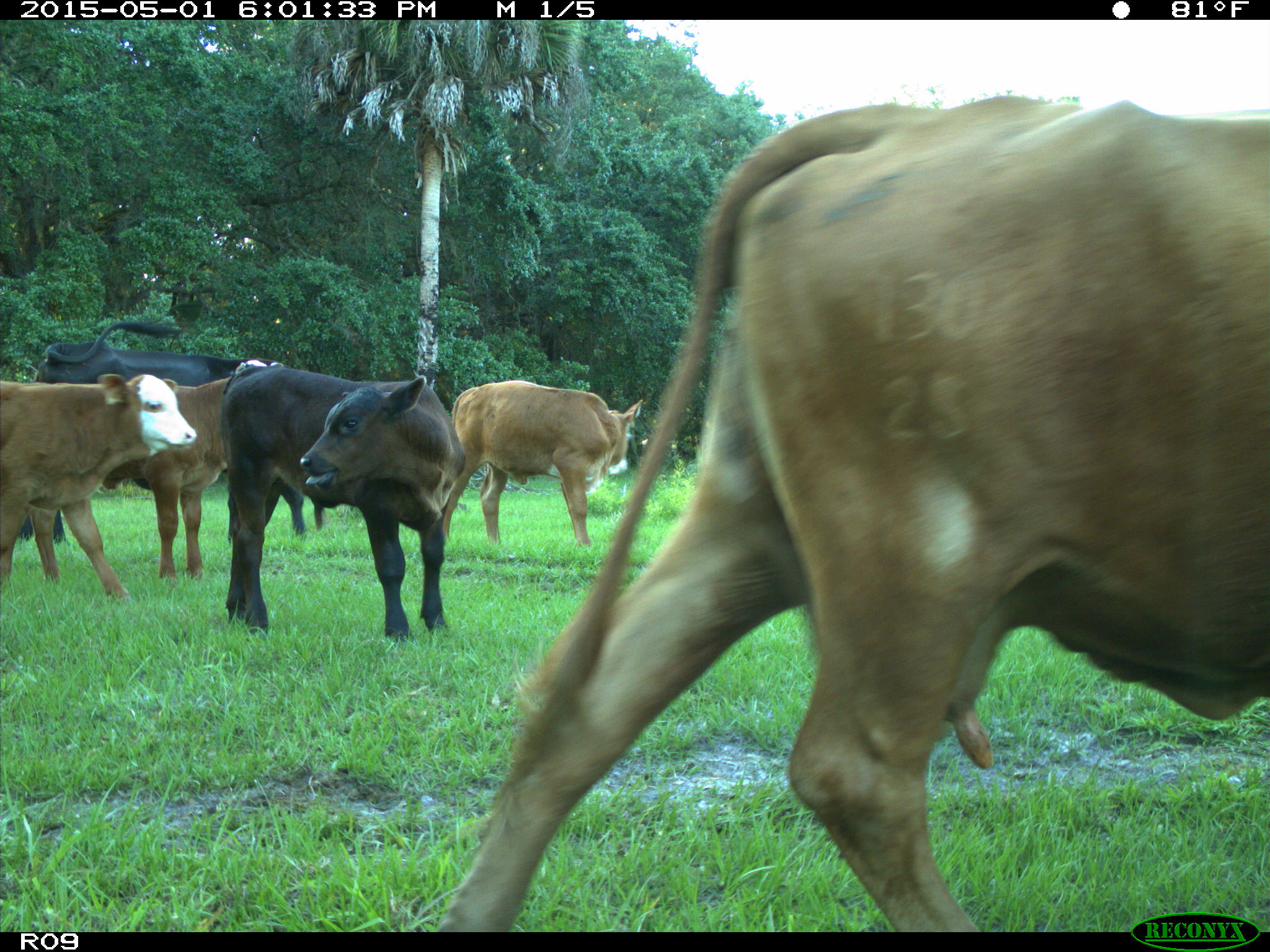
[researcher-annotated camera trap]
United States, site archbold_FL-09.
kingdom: Animalia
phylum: Chordata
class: Mammalia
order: Artiodactyla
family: Bovidae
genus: Bos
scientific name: Bos taurus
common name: domestic cow